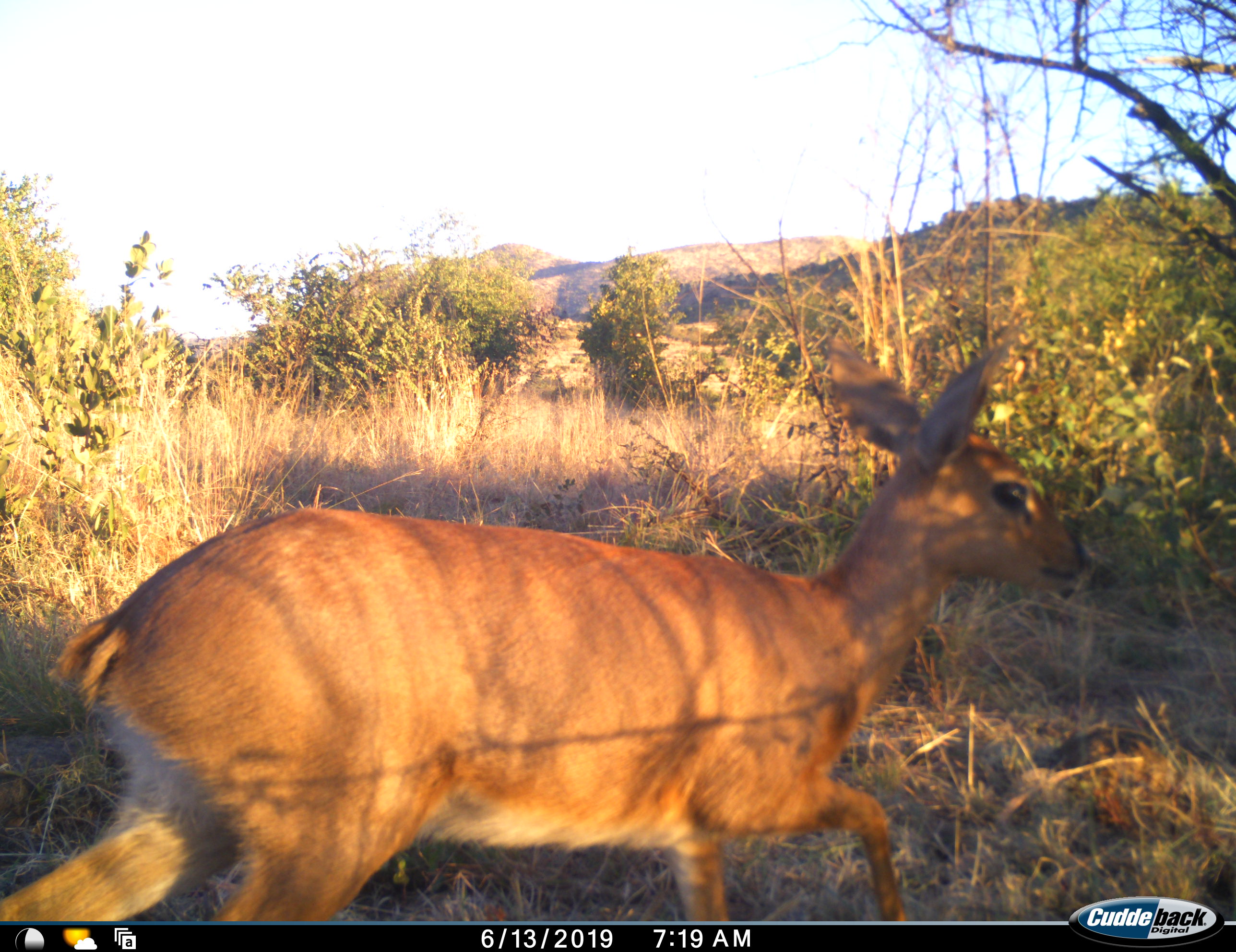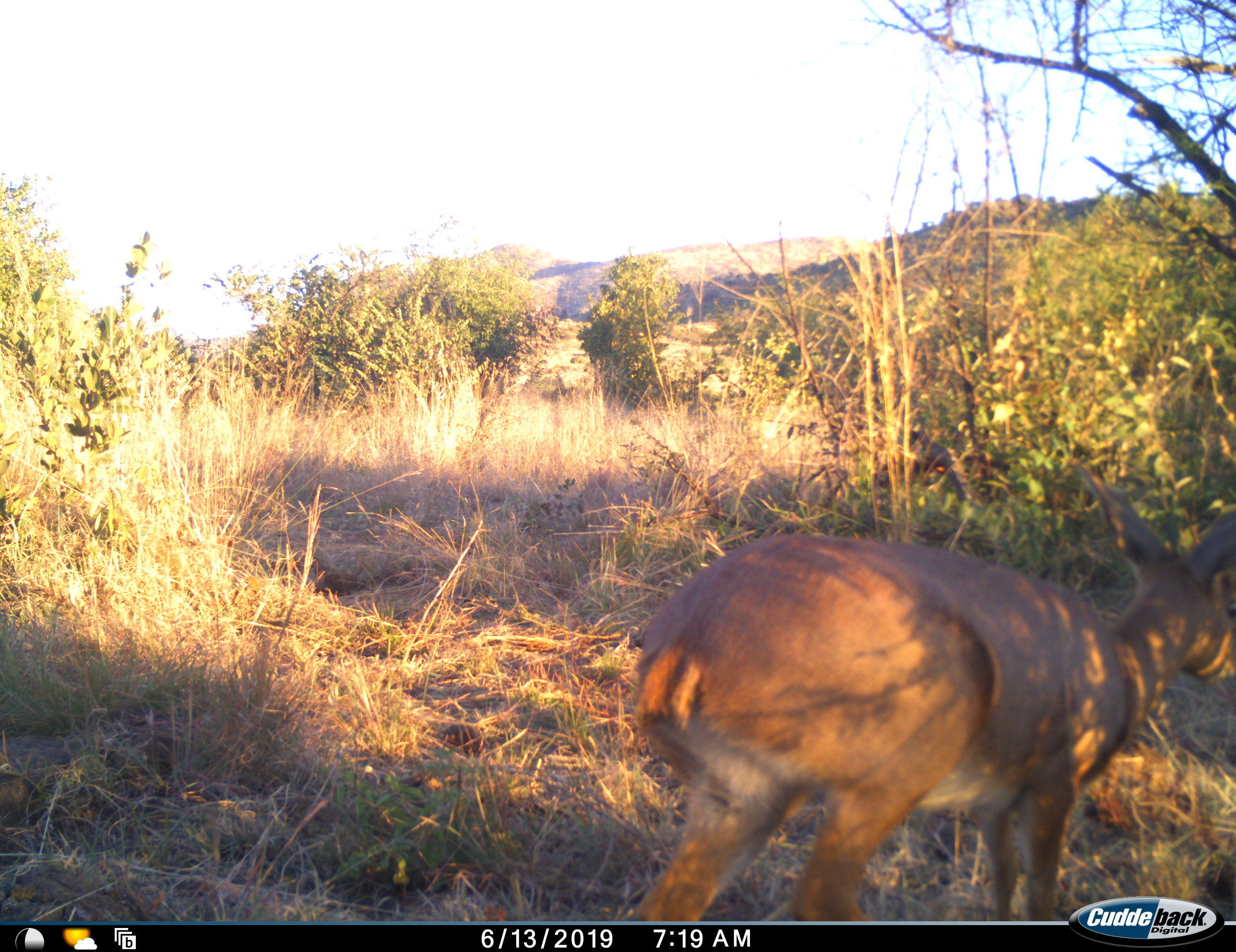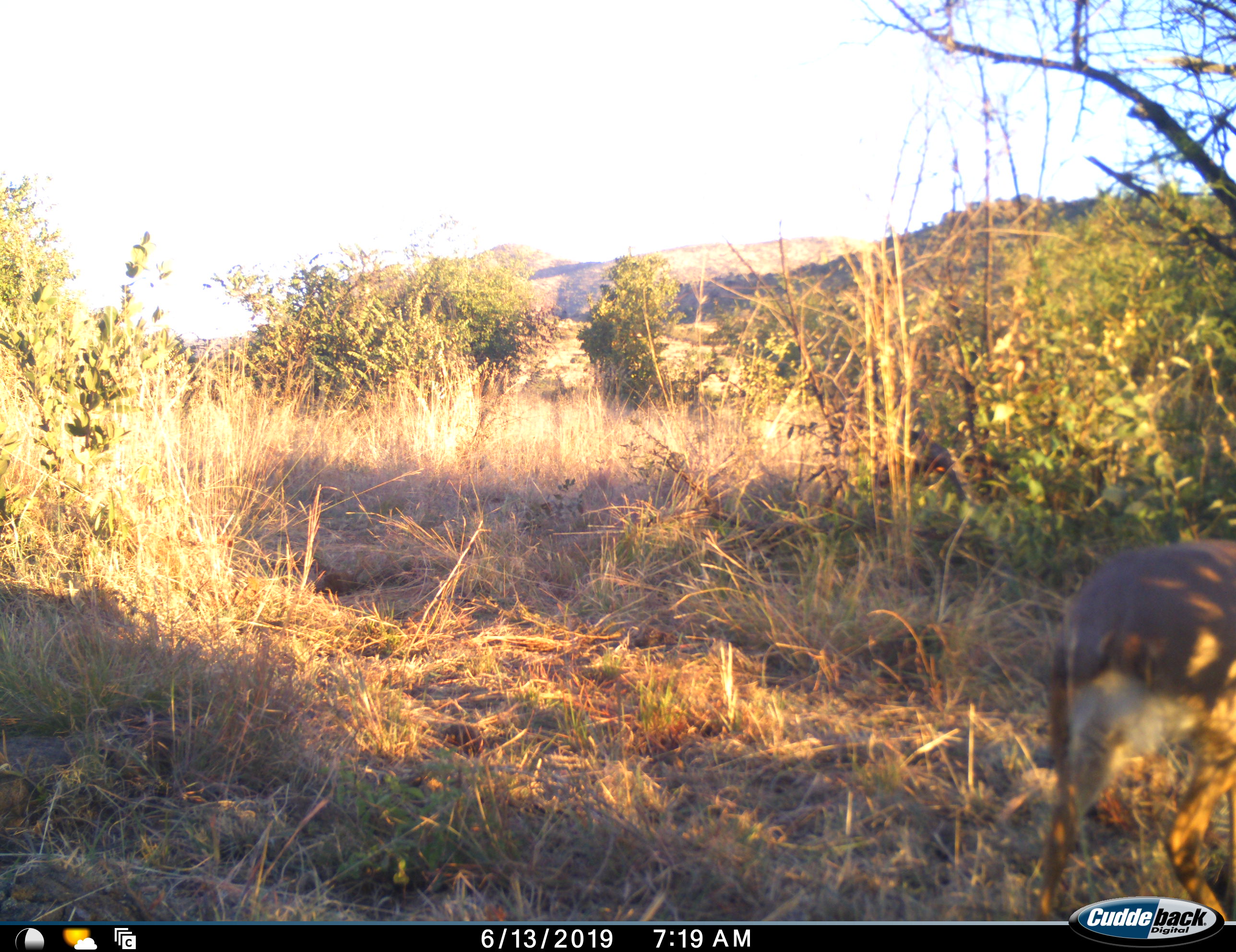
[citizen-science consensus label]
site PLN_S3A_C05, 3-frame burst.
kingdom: Animalia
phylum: Chordata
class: Mammalia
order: Artiodactyla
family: Bovidae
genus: Raphicerus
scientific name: Raphicerus campestris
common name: steenbok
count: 1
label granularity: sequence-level